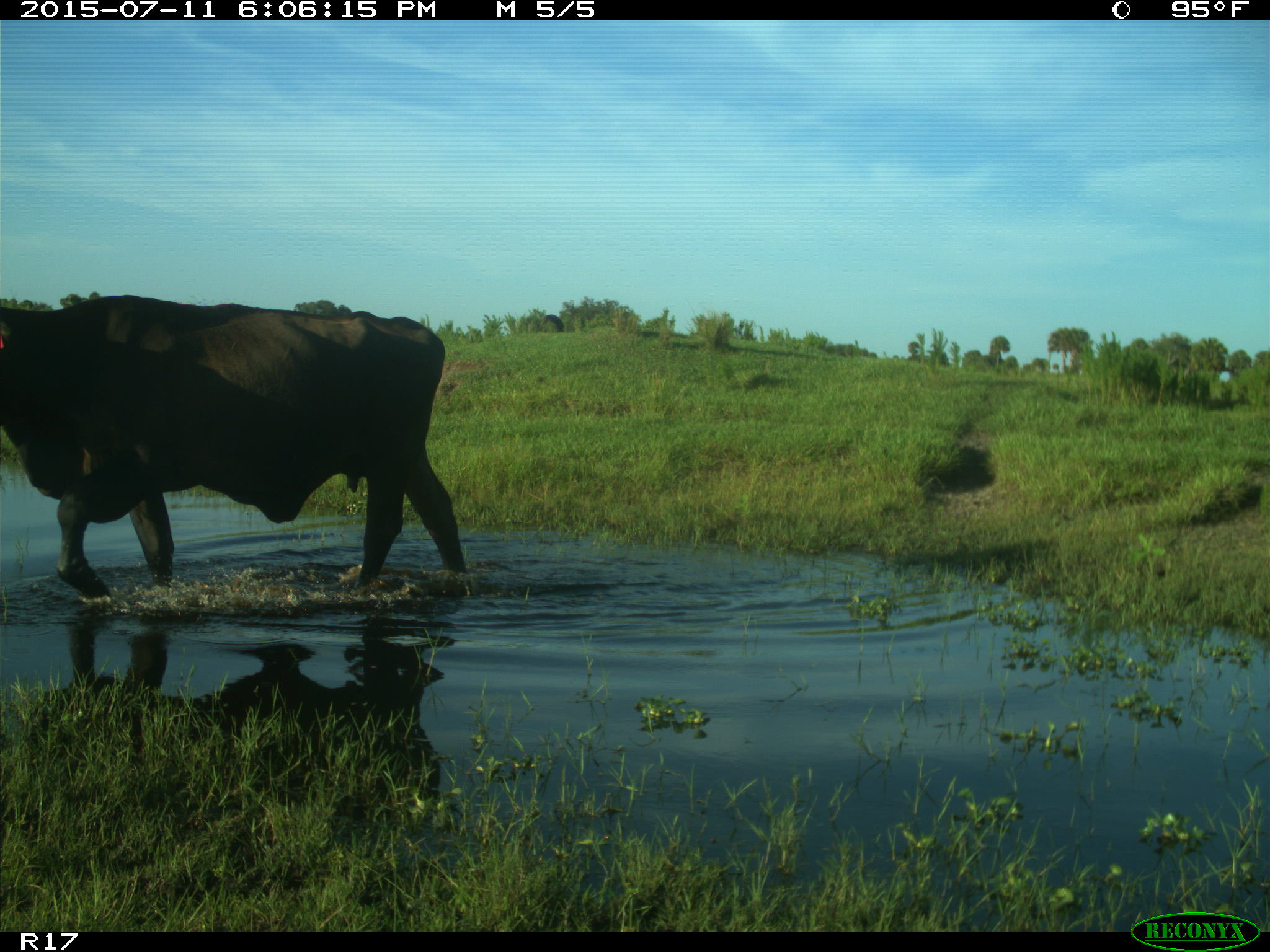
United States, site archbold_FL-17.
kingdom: Animalia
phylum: Chordata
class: Mammalia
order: Artiodactyla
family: Bovidae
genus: Bos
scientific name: Bos taurus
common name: domestic cow